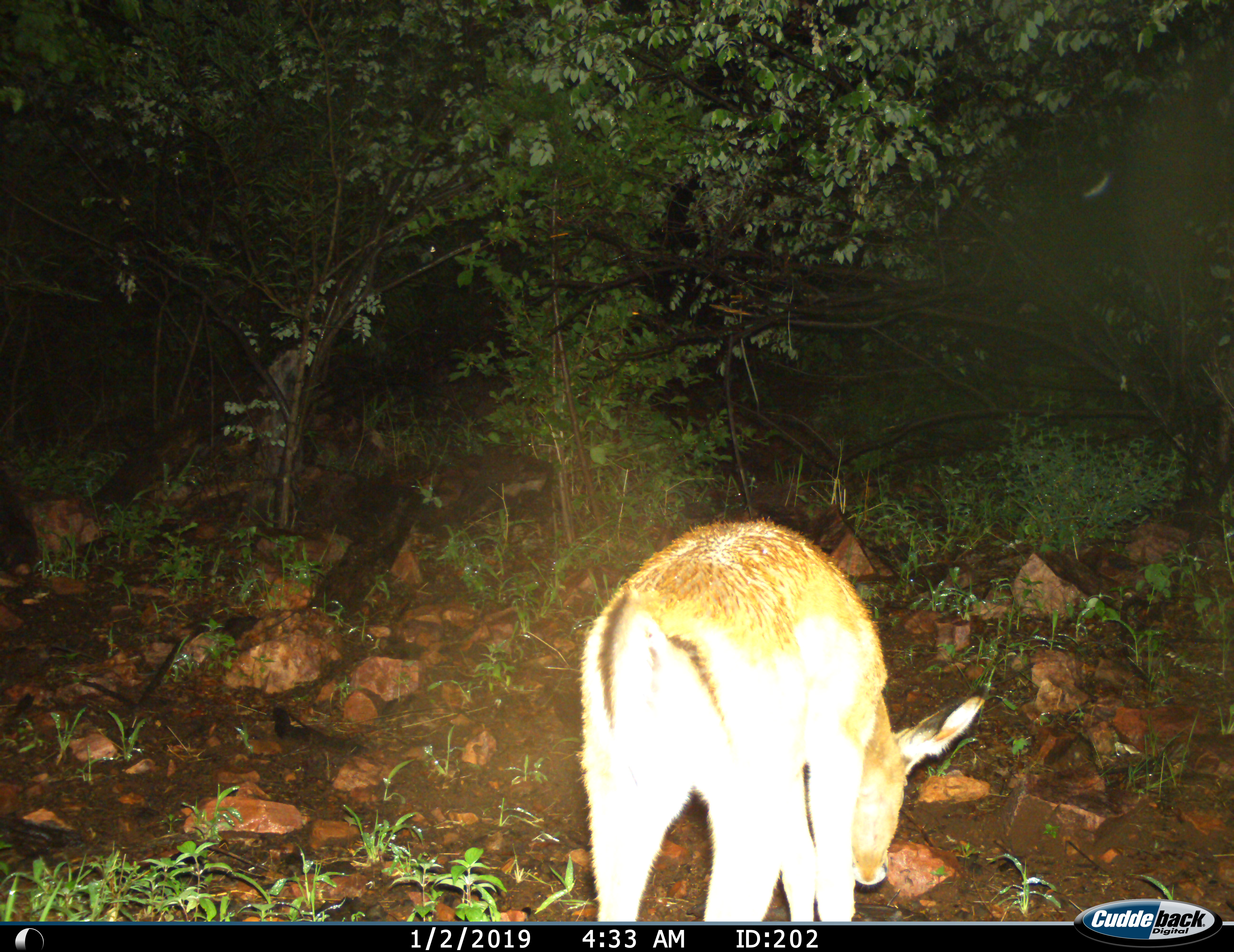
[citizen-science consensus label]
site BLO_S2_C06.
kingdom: Animalia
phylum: Chordata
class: Mammalia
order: Artiodactyla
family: Bovidae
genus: Aepyceros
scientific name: Aepyceros melampus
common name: impala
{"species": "impala (Aepyceros melampus)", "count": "1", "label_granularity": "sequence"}